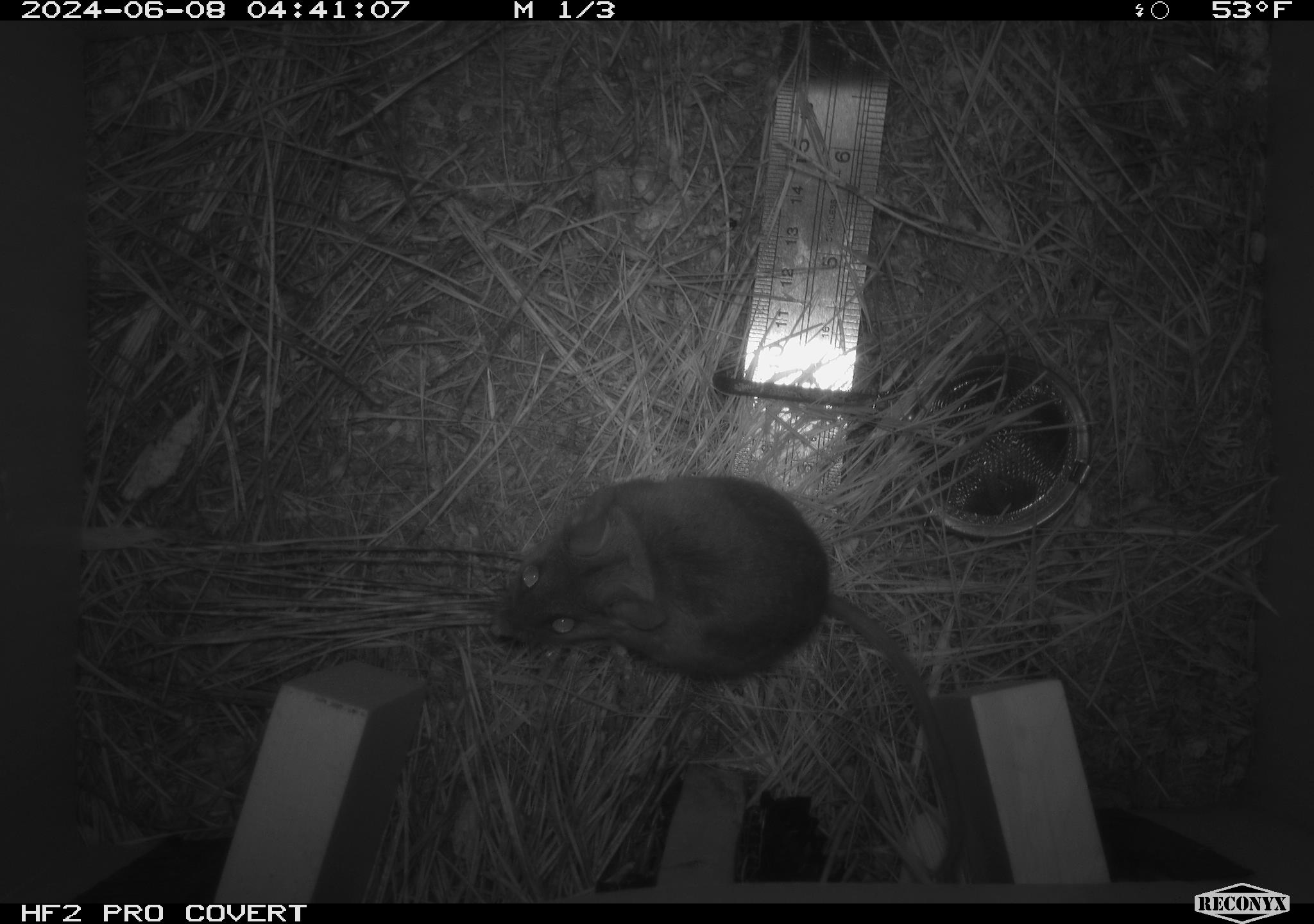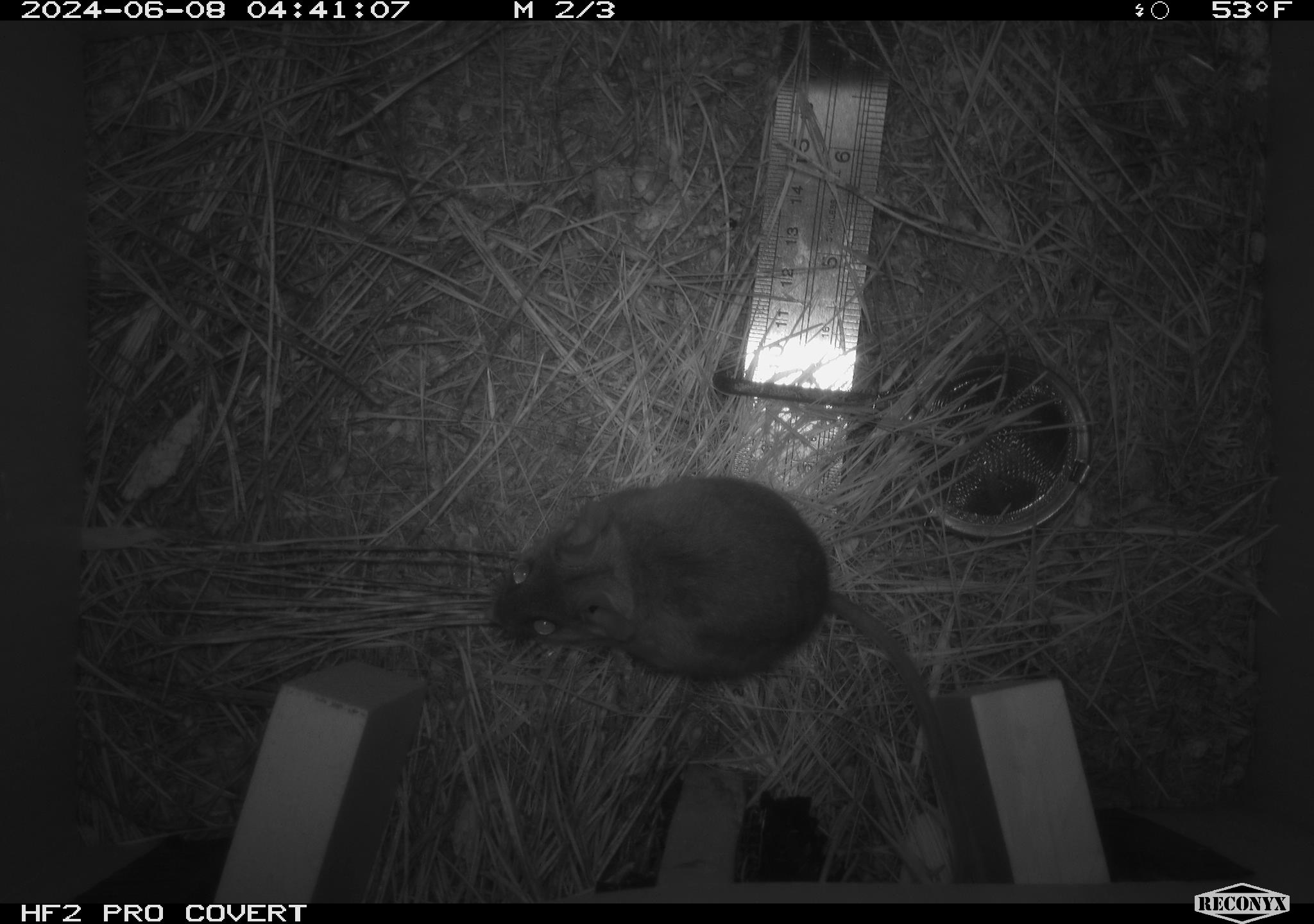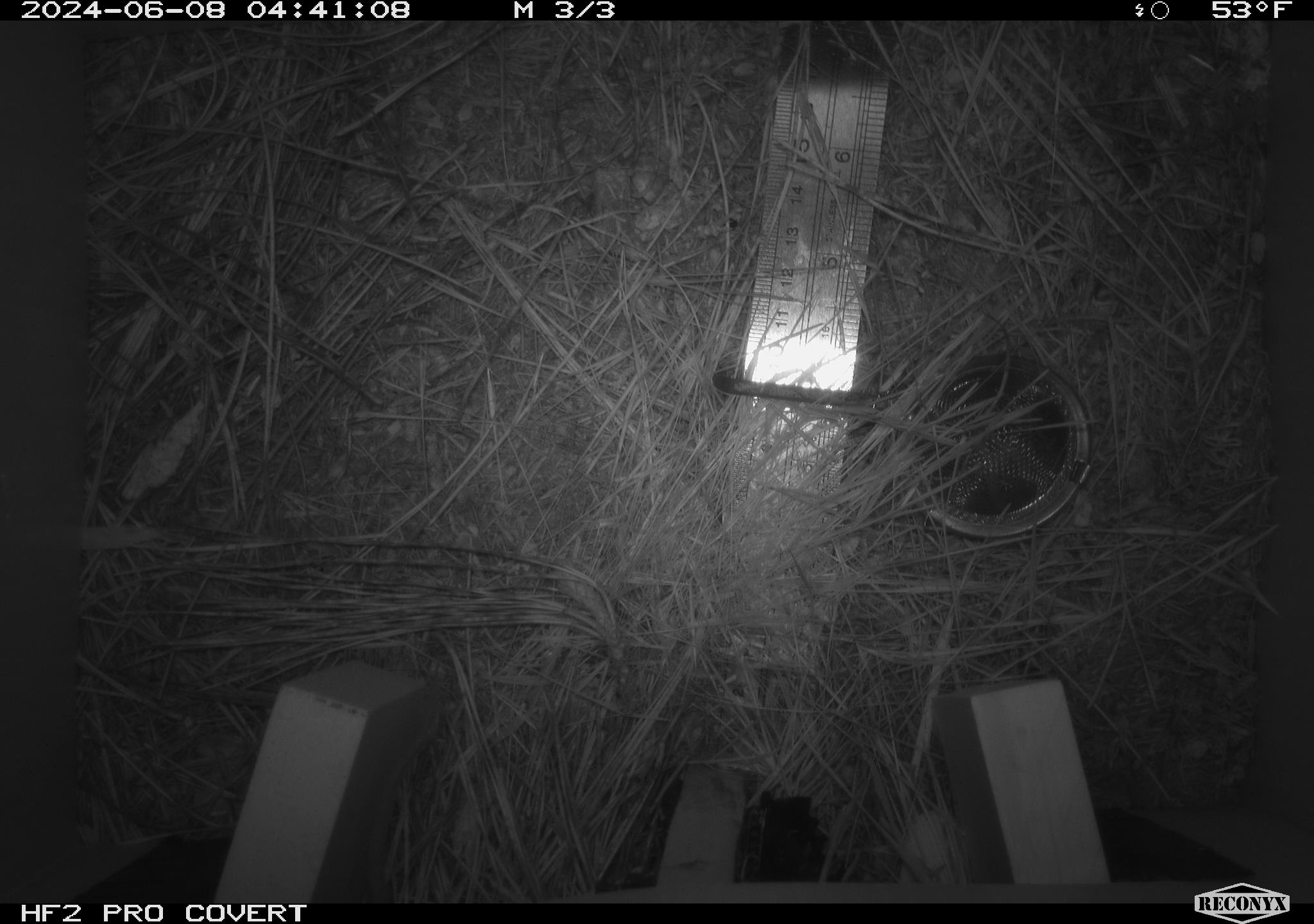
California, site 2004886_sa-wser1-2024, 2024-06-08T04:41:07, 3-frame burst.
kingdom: Animalia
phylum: Chordata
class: Mammalia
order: Rodentia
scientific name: Rodentia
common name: mouse species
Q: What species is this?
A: Mouse species (Rodentia).